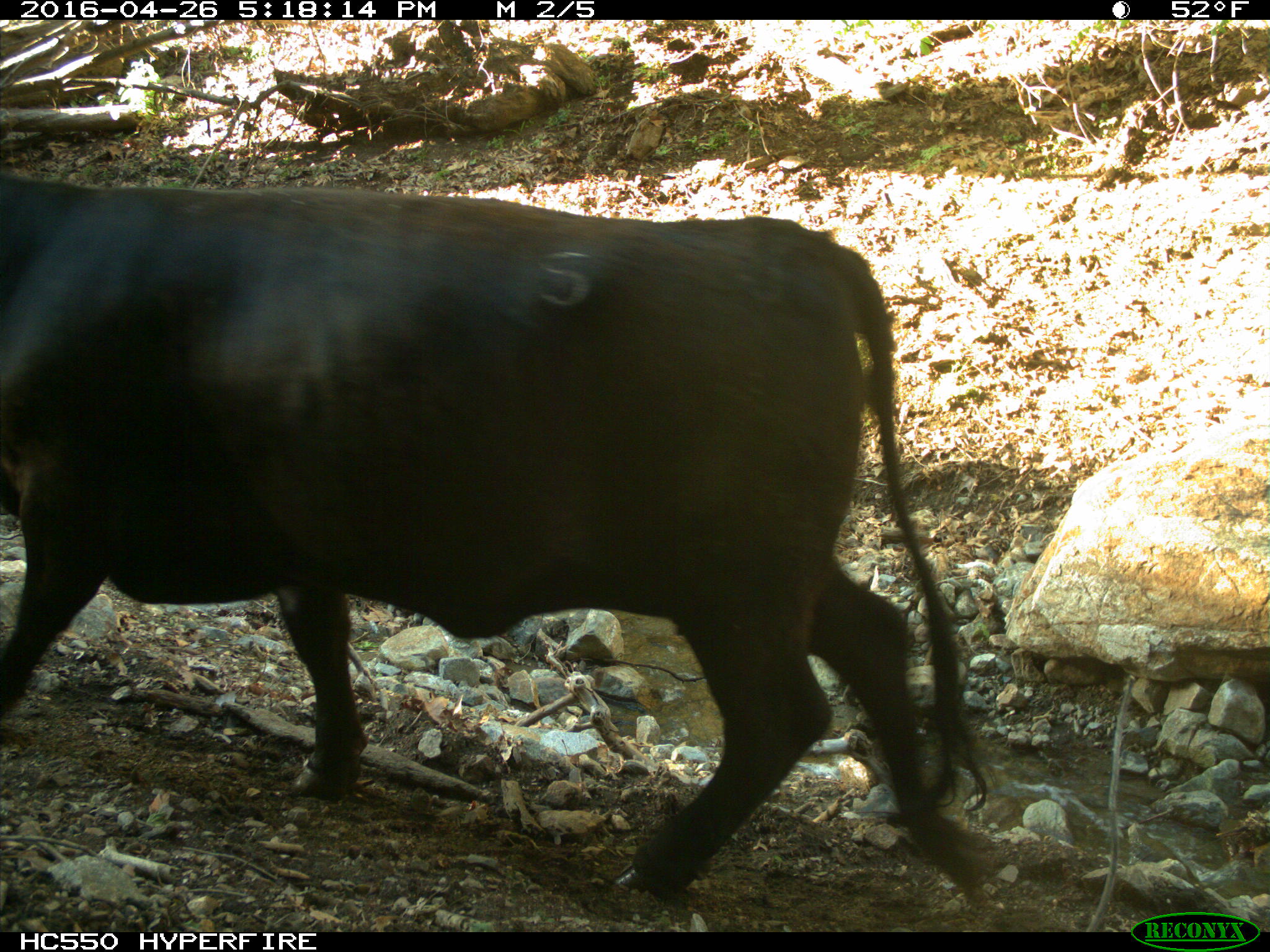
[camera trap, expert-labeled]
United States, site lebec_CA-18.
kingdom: Animalia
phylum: Chordata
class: Mammalia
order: Artiodactyla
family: Bovidae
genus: Bos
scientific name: Bos taurus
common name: domestic cow